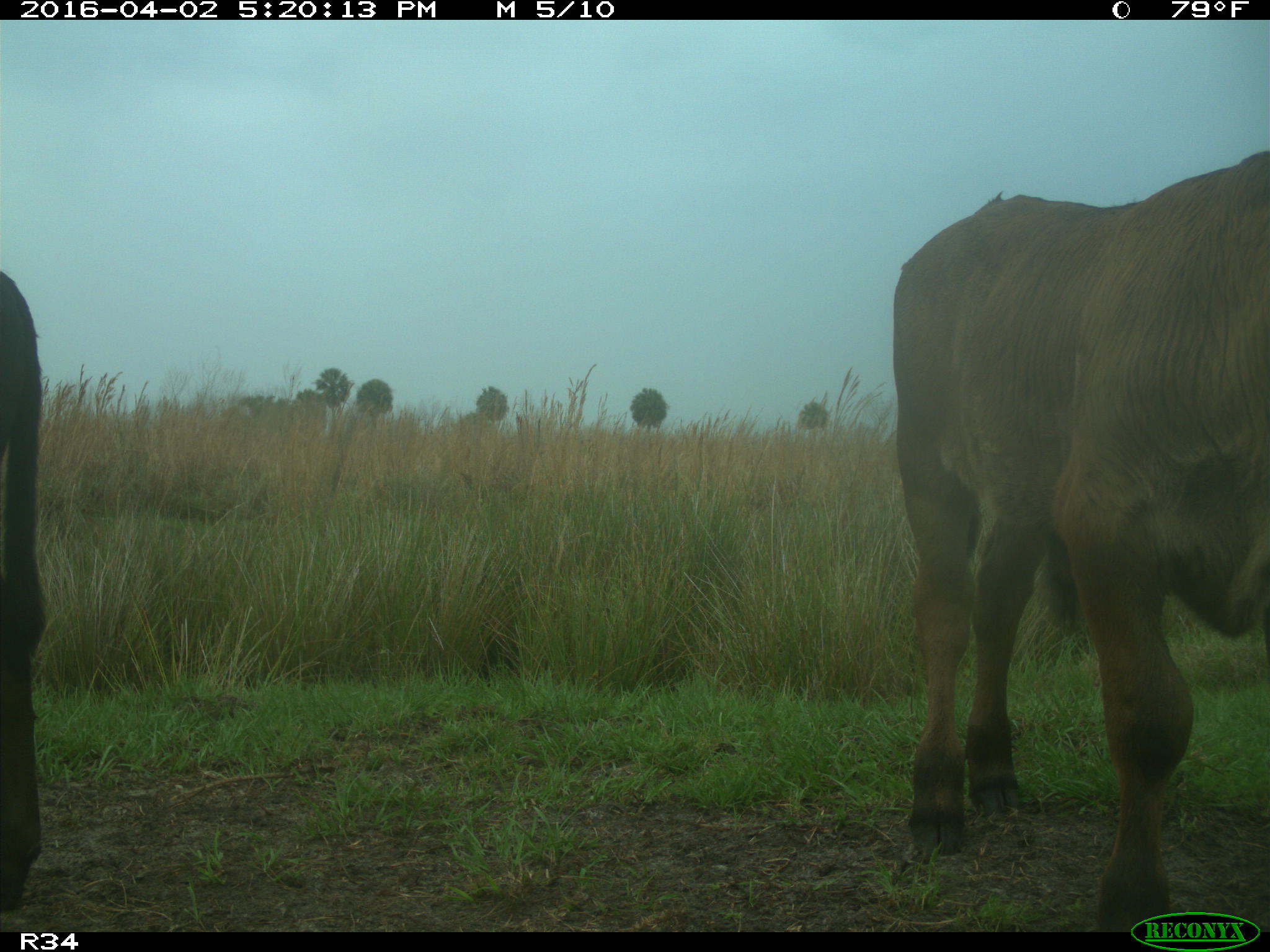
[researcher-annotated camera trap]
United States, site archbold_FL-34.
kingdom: Animalia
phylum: Chordata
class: Mammalia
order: Artiodactyla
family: Bovidae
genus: Bos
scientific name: Bos taurus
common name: domestic cow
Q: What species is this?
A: Bos taurus (domestic cow).